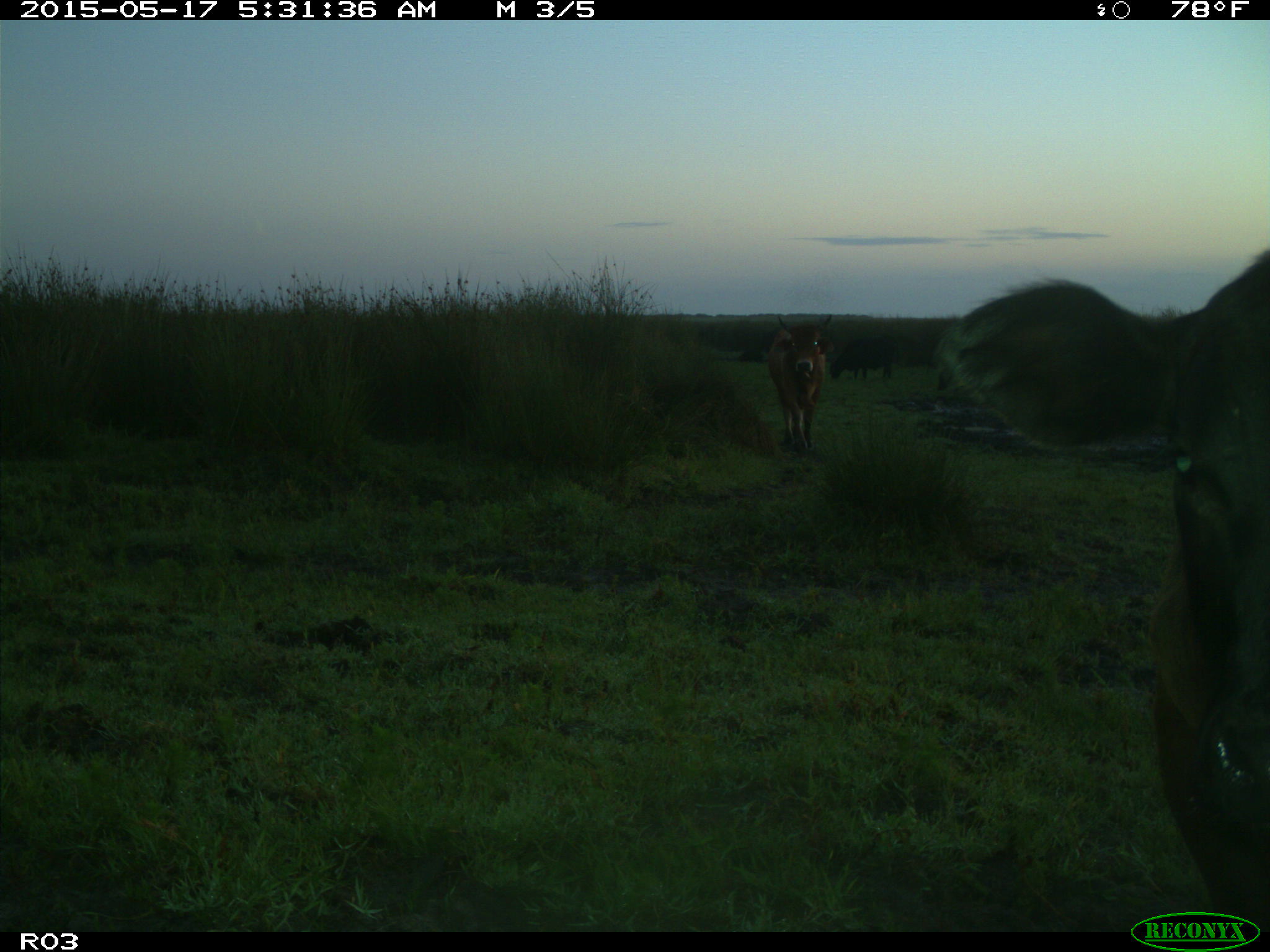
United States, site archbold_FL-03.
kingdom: Animalia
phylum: Chordata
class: Mammalia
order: Artiodactyla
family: Bovidae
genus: Bos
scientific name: Bos taurus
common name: domestic cow